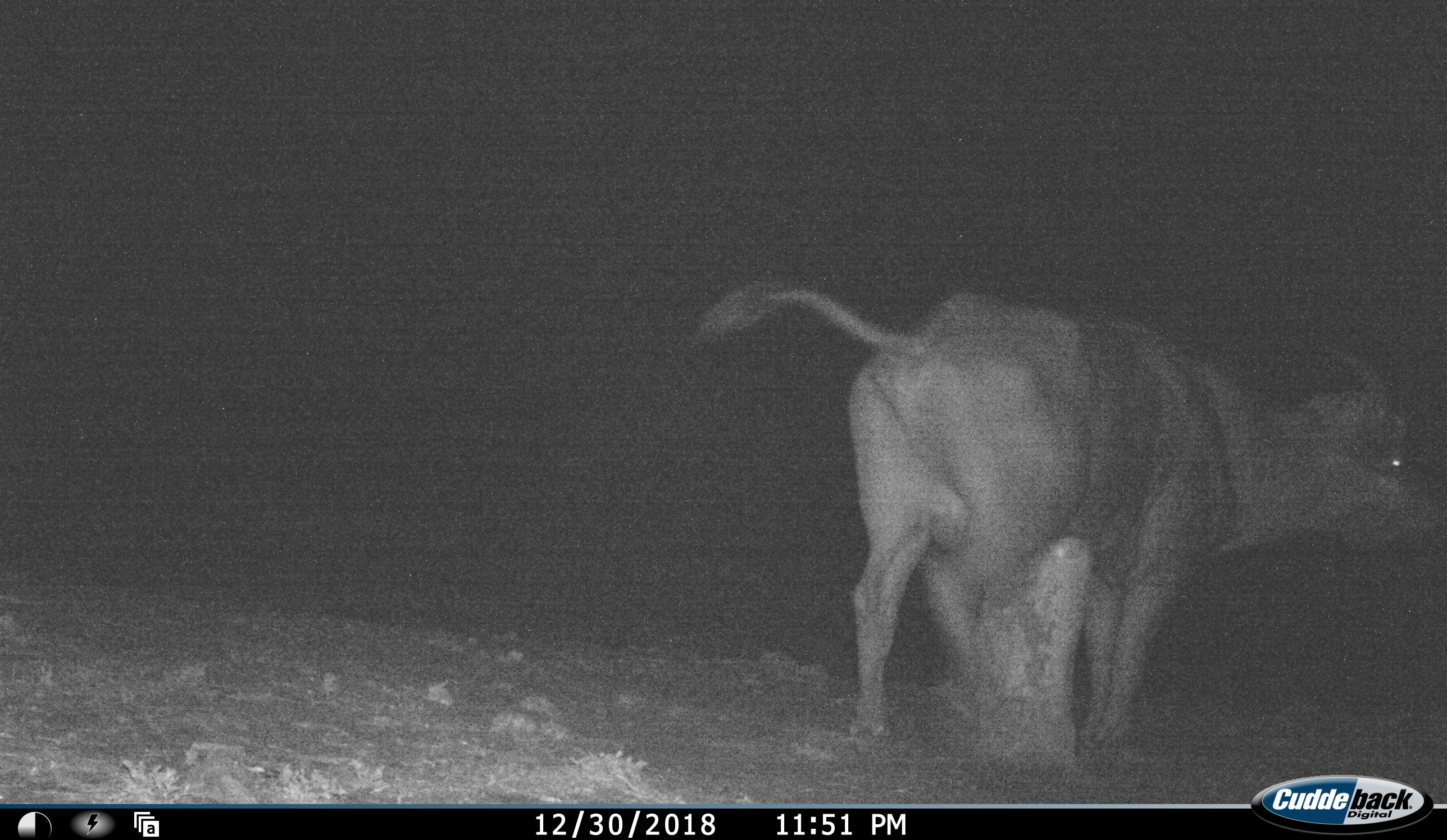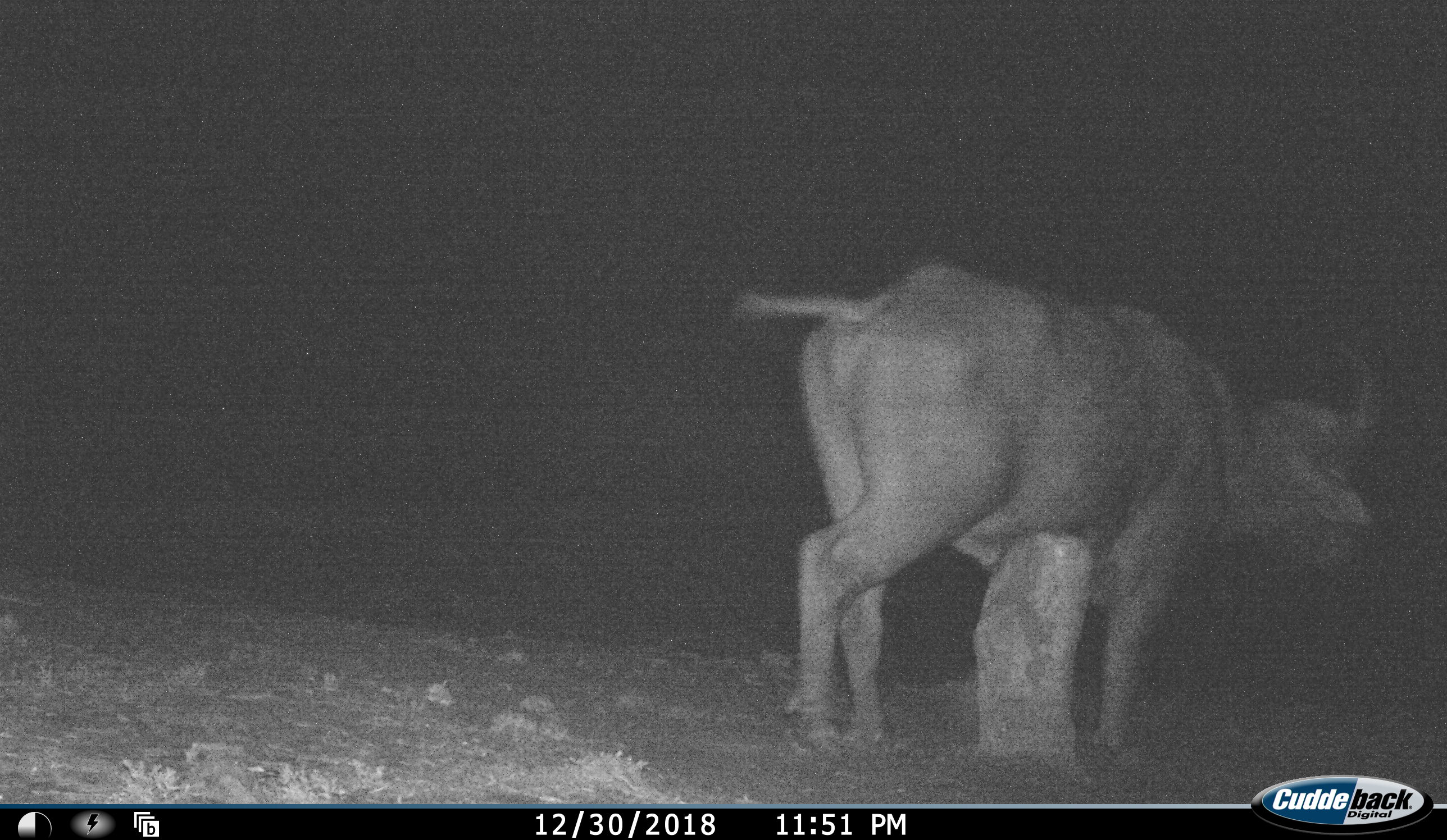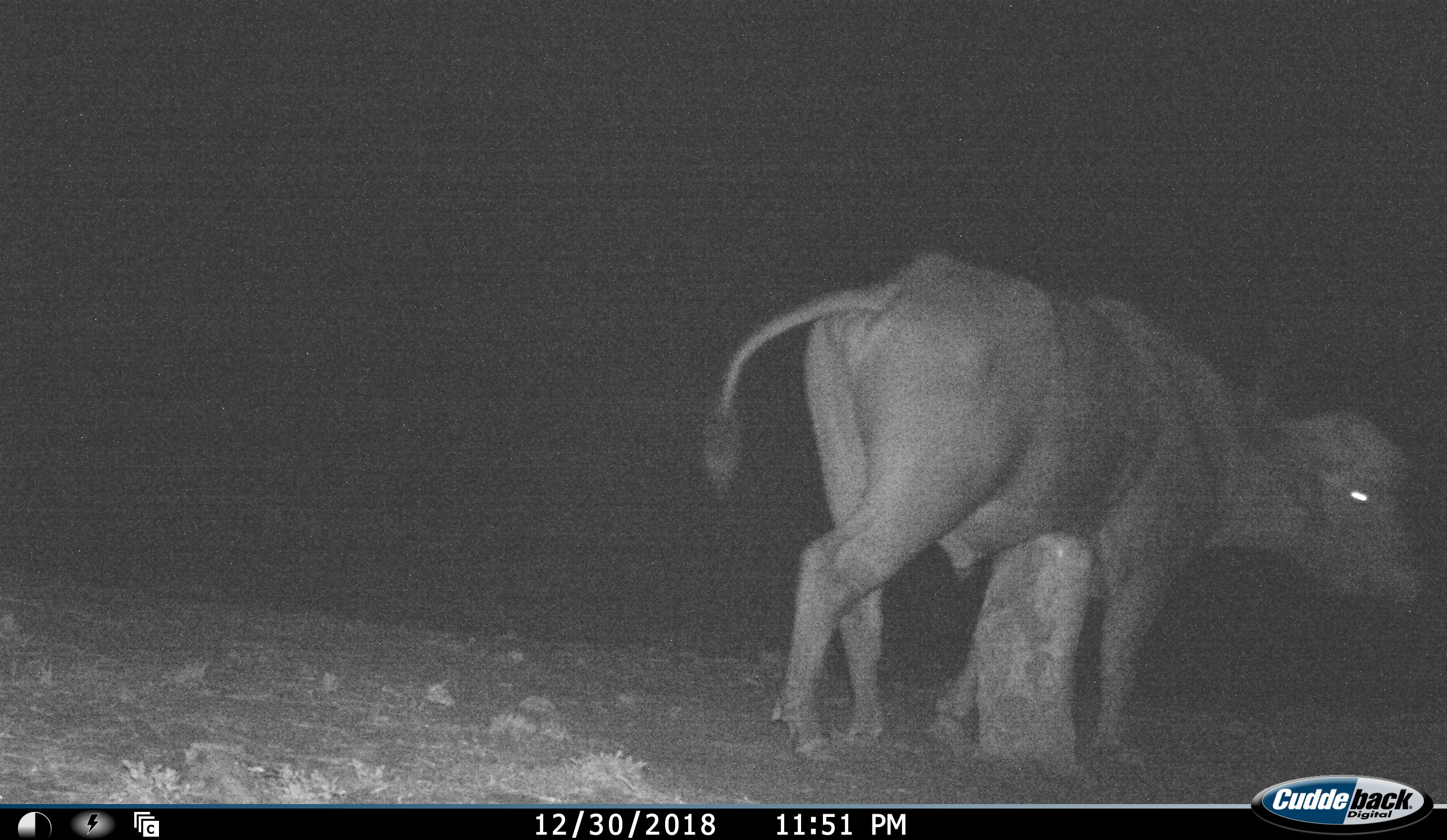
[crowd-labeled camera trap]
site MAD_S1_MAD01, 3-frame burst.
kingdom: Animalia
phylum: Chordata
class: Mammalia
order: Artiodactyla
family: Bovidae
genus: Syncerus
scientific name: Syncerus caffer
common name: african buffalo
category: buffalo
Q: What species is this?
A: Buffalo (african buffalo) (Syncerus caffer).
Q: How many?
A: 1.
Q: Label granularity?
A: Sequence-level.